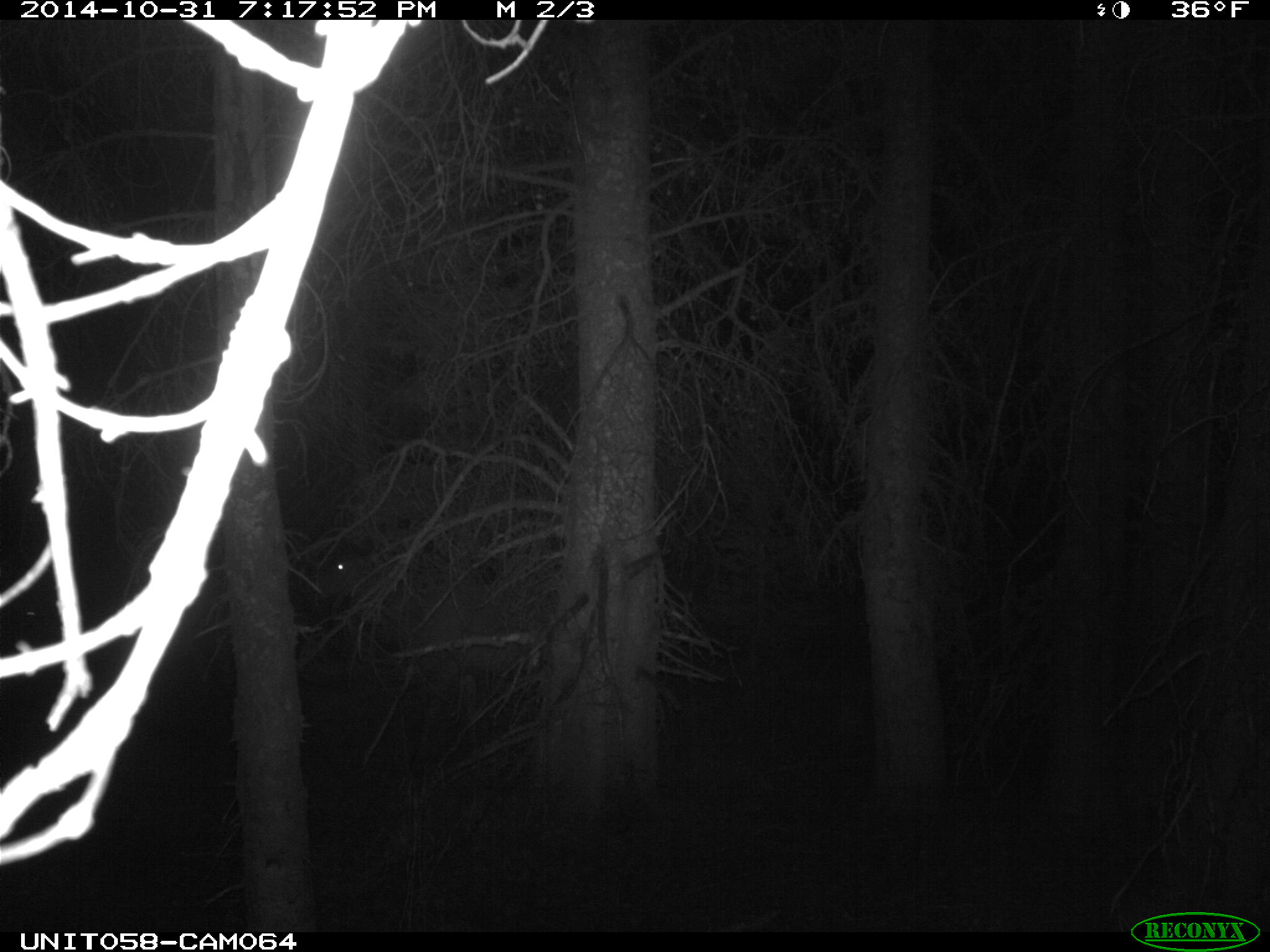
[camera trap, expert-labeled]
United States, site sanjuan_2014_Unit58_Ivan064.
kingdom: Animalia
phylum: Chordata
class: Mammalia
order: Artiodactyla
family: Cervidae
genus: Cervus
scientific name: Cervus elaphus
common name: red deer